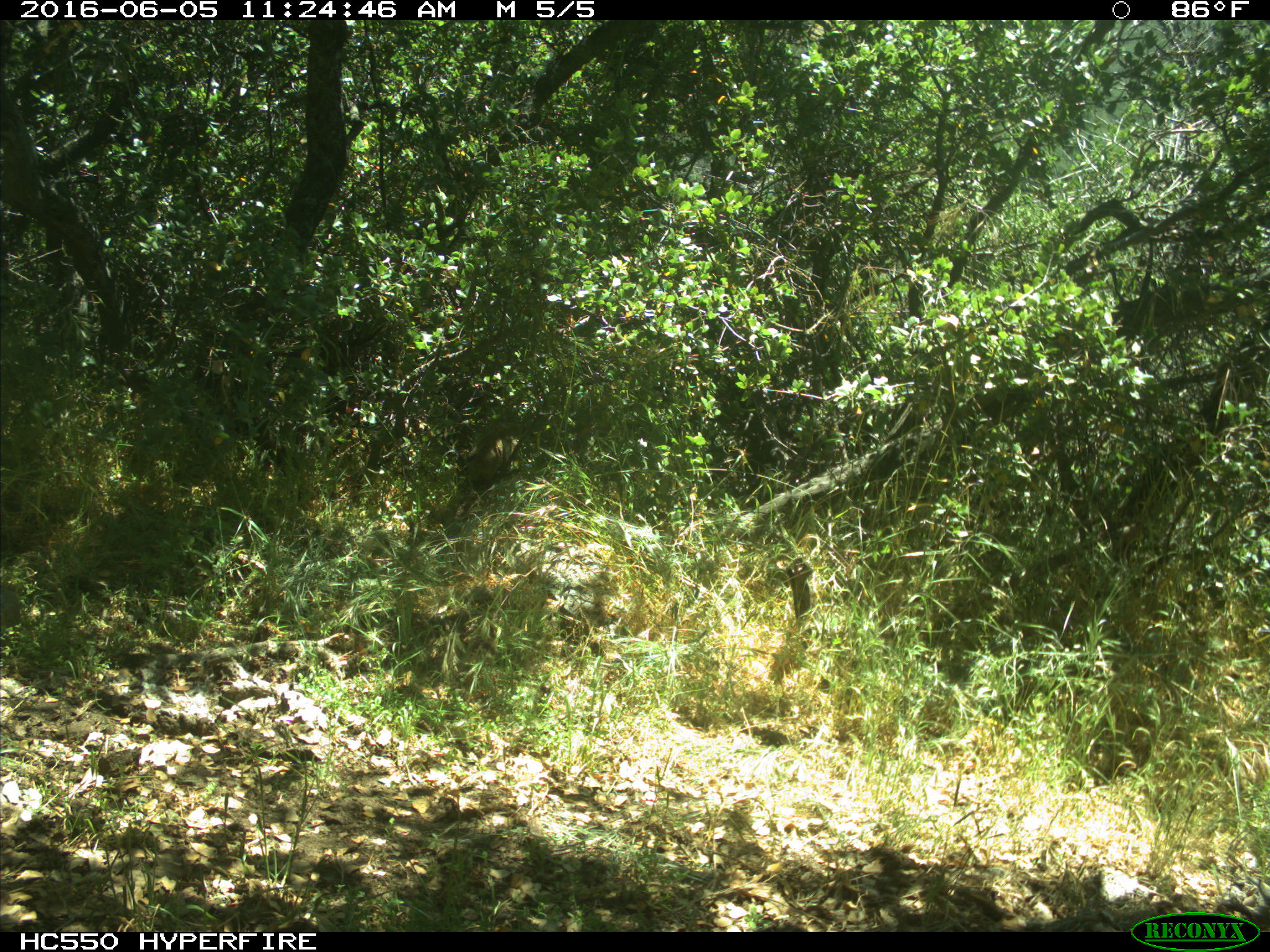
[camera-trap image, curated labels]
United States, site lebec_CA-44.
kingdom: Animalia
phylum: Chordata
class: Mammalia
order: Rodentia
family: Sciuridae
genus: Otospermophilus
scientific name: Otospermophilus beecheyi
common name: california ground squirrel